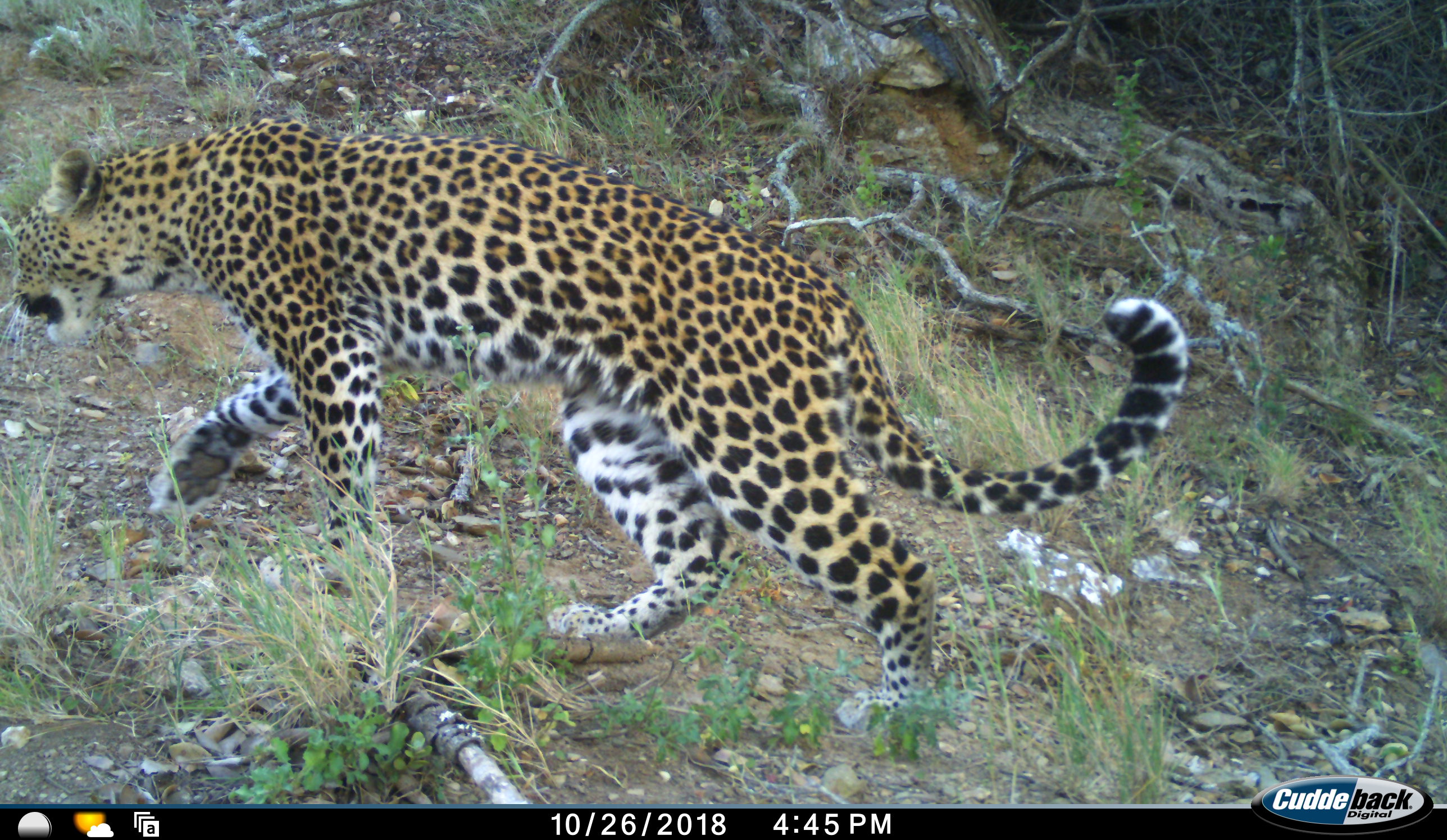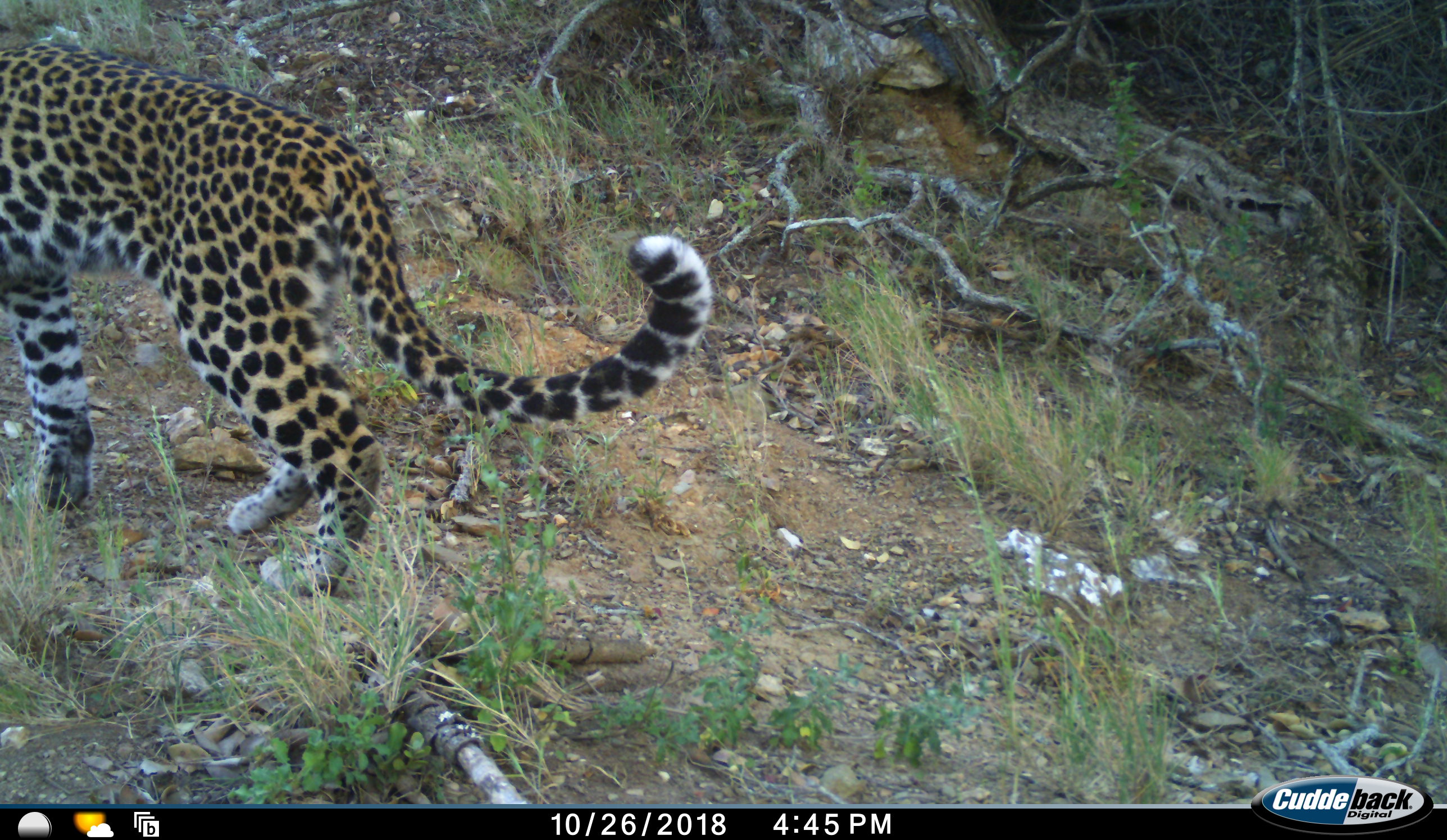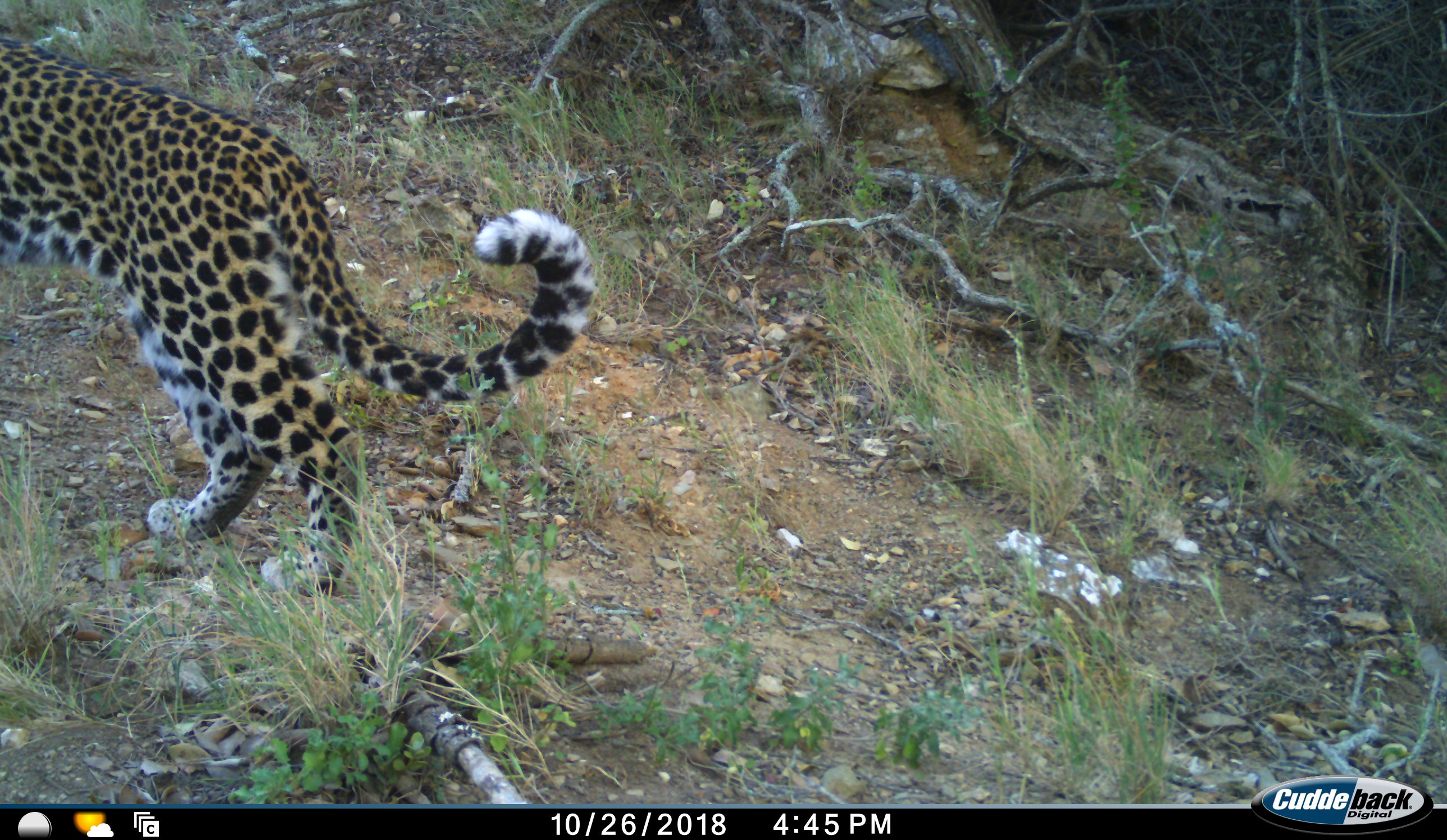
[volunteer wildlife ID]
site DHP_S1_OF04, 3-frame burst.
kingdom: Animalia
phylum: Chordata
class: Mammalia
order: Carnivora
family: Felidae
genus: Panthera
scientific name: Panthera pardus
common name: leopard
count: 1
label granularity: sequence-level